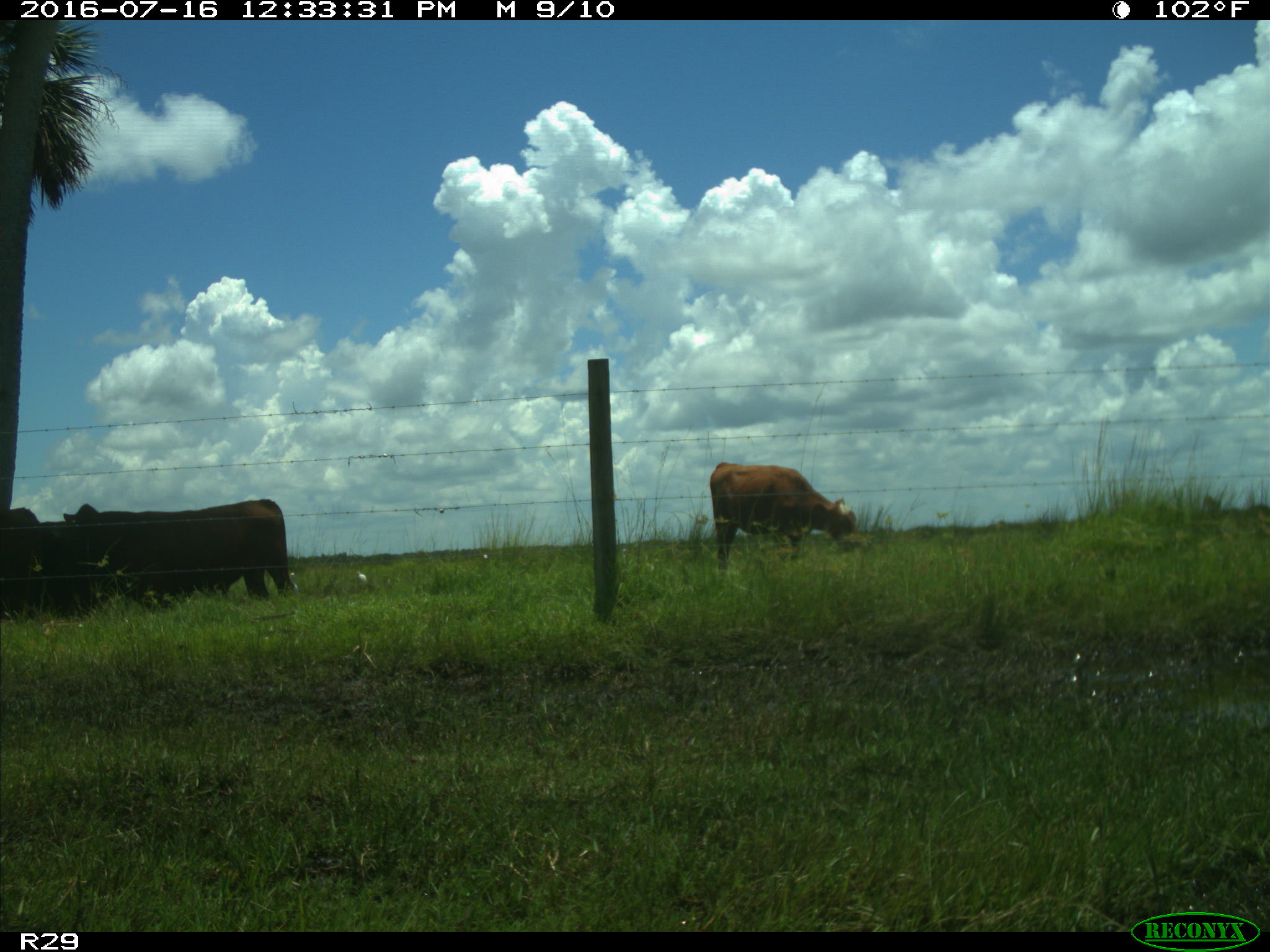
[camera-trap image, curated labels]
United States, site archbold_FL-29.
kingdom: Animalia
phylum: Chordata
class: Mammalia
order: Artiodactyla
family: Bovidae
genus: Bos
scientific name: Bos taurus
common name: domestic cow